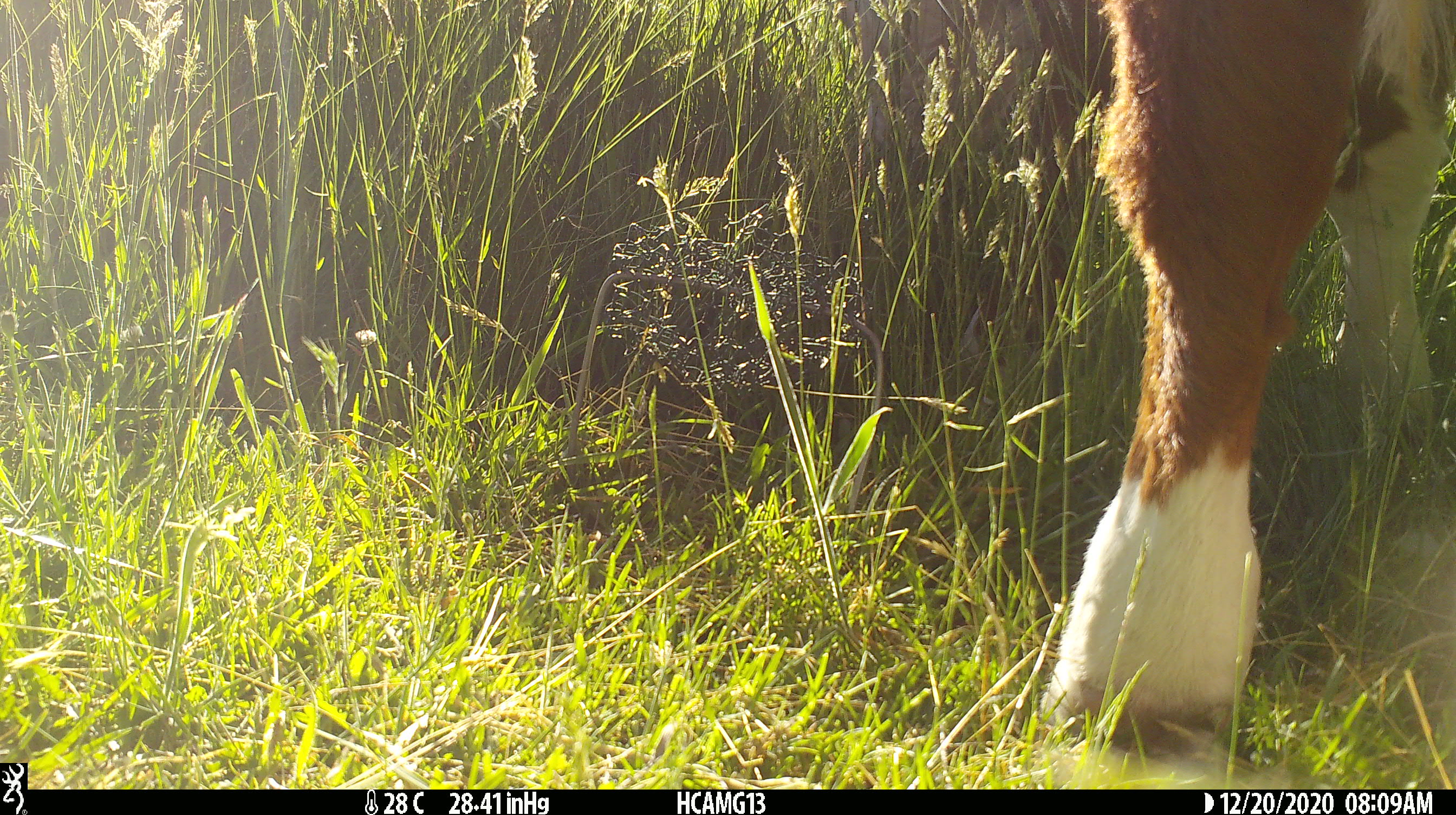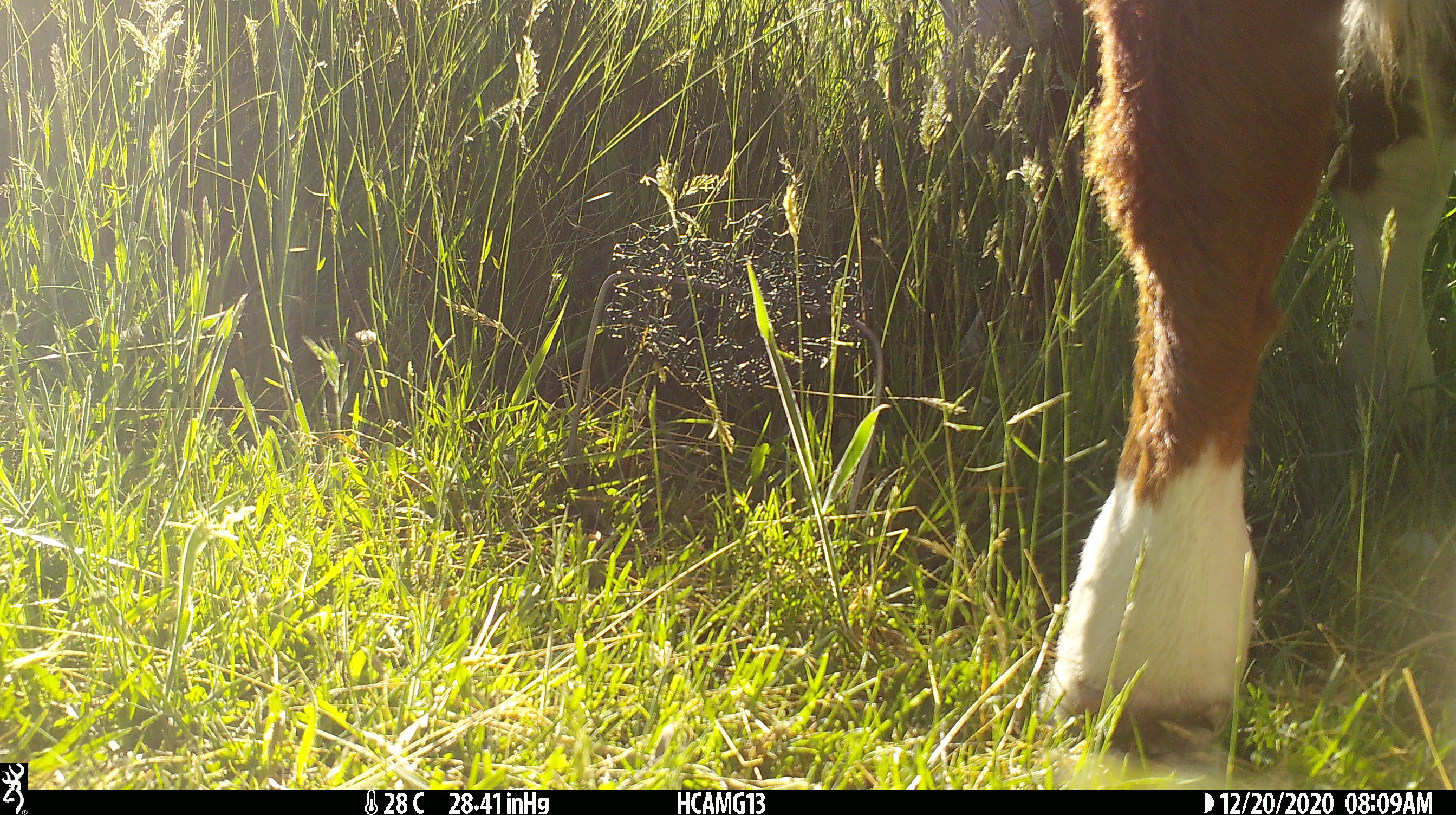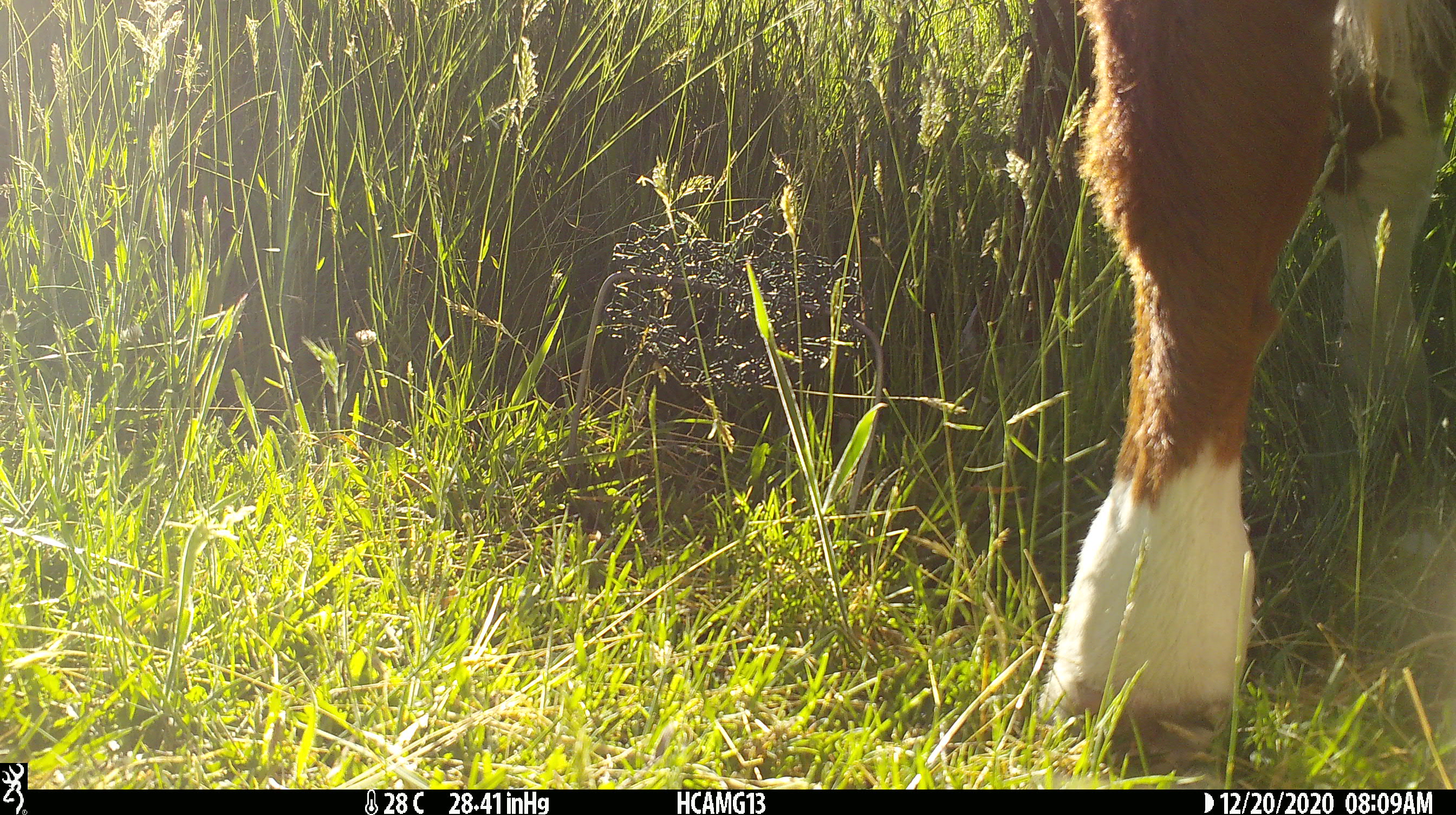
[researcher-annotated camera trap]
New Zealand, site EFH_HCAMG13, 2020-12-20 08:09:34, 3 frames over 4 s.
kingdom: Animalia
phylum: Chordata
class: Mammalia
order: Artiodactyla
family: Bovidae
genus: Bos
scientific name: Bos taurus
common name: domestic cow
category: cow